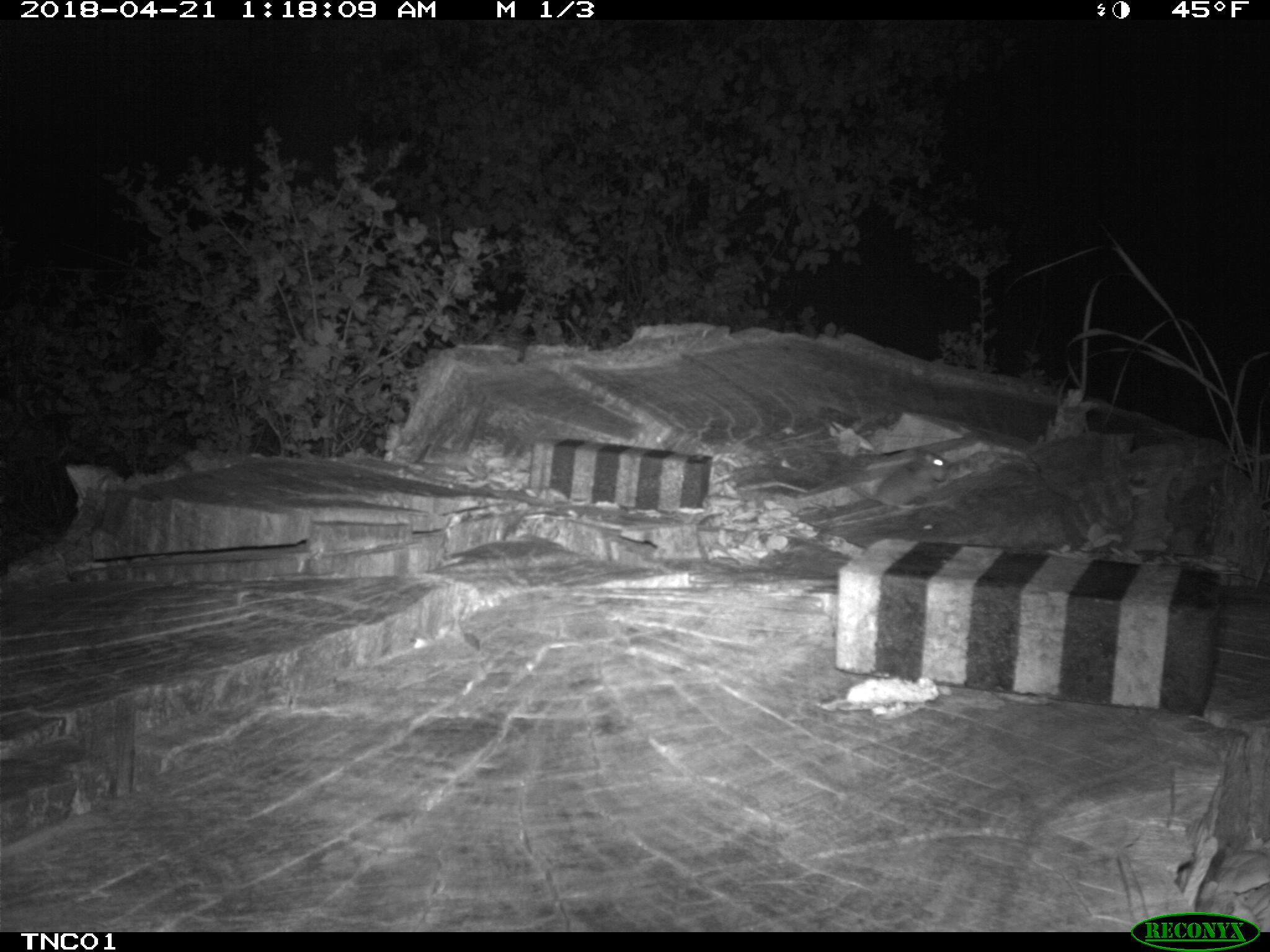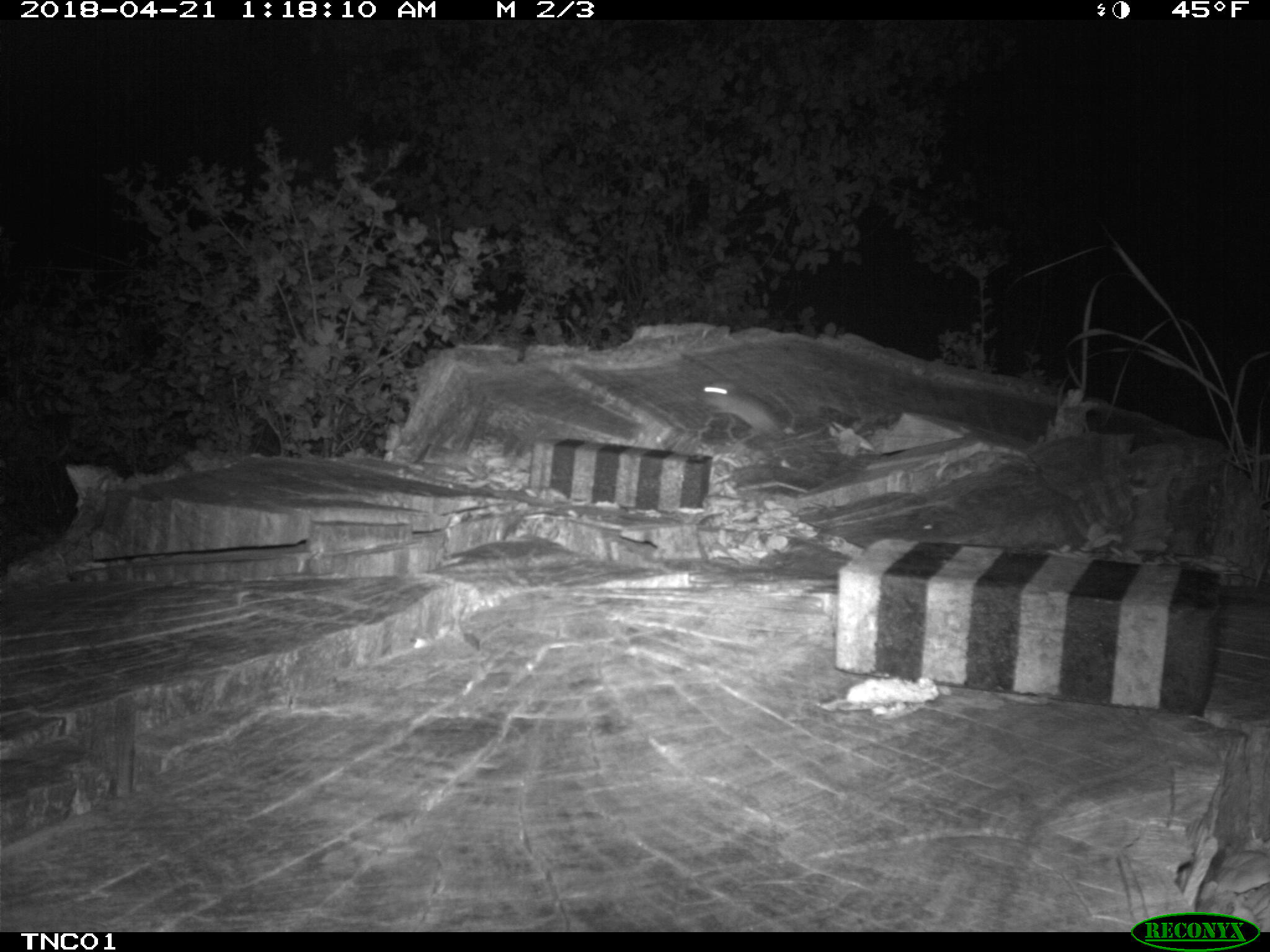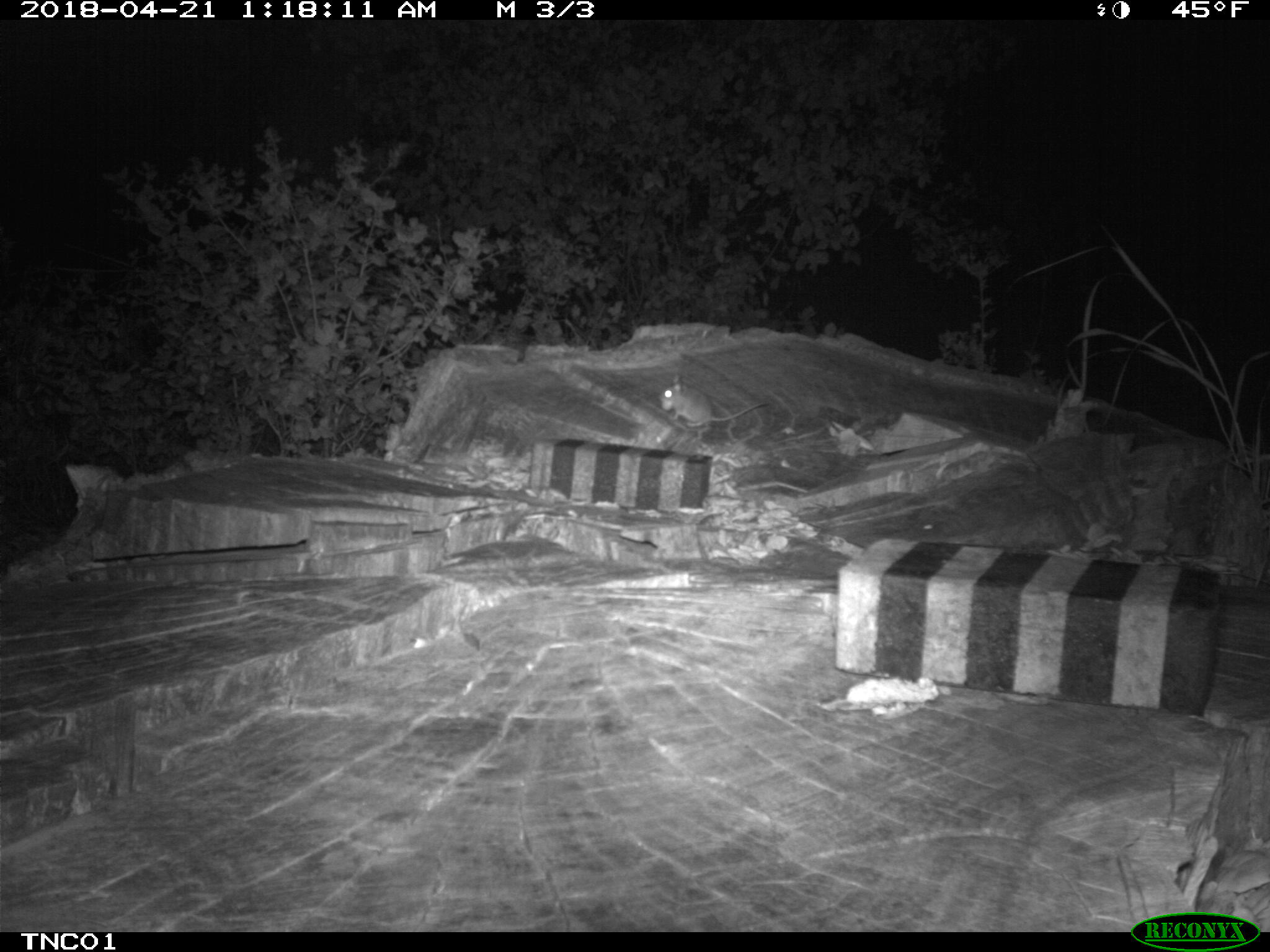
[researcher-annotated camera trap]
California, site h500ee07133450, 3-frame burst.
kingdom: Animalia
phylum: Chordata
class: Mammalia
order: Rodentia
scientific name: Rodentia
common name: rodent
Rodent (Rodentia).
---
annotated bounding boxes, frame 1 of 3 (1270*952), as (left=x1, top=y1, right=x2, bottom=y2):
rodent: (left=834, top=446, right=951, bottom=508)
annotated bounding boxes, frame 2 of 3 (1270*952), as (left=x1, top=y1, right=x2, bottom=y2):
rodent: (left=699, top=381, right=784, bottom=438)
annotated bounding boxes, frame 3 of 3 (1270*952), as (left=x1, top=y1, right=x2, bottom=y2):
rodent: (left=660, top=372, right=768, bottom=436)